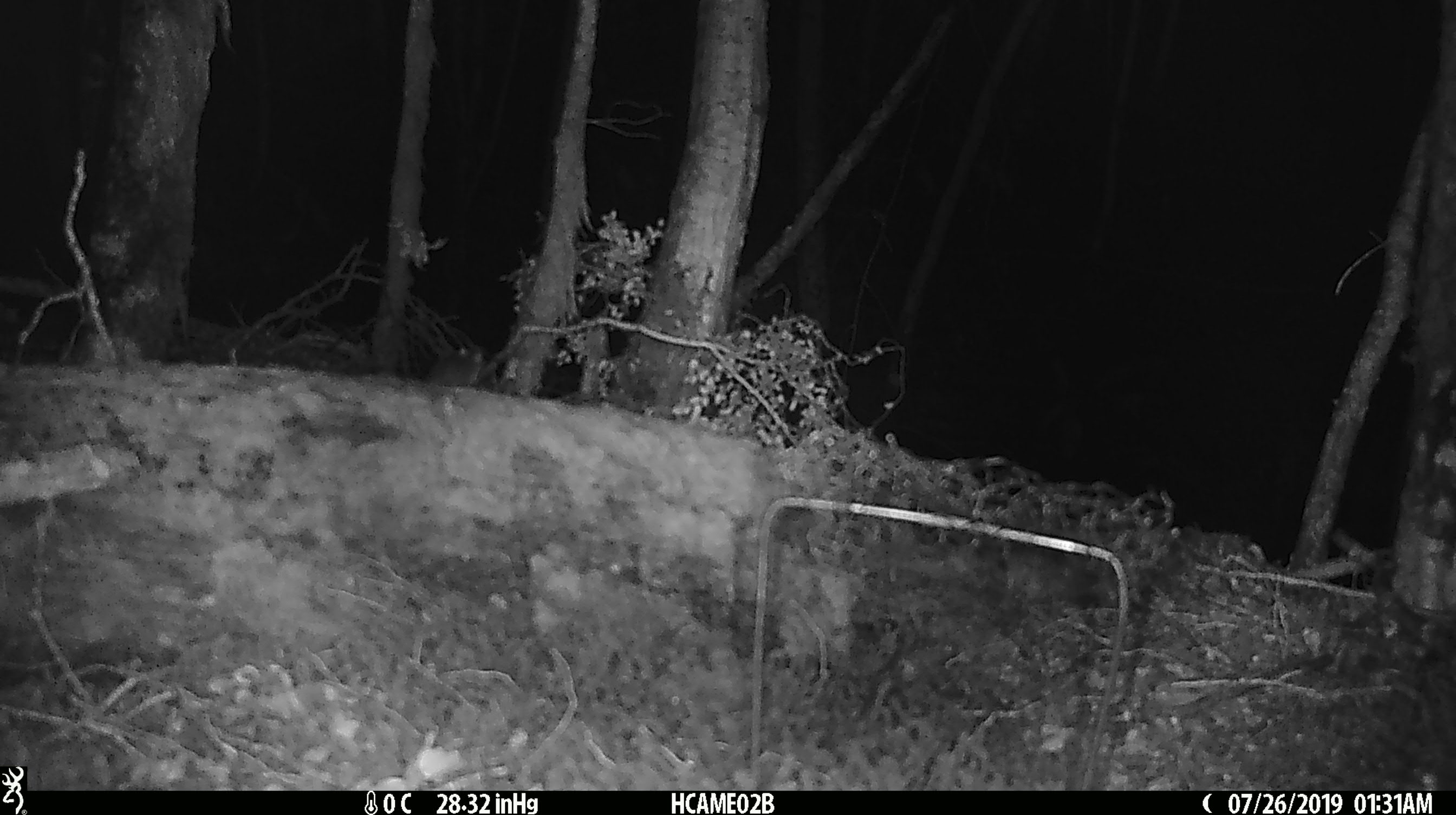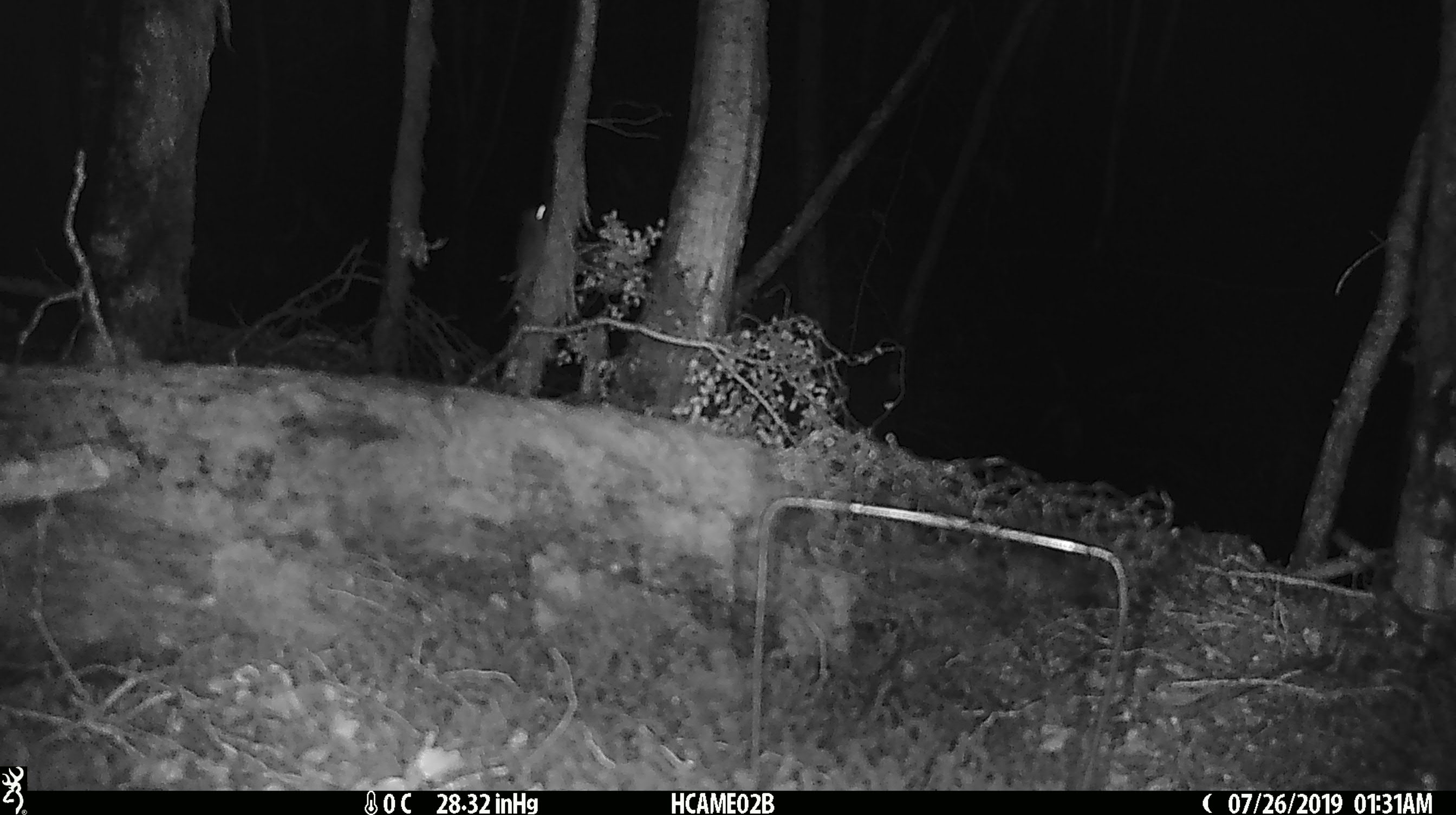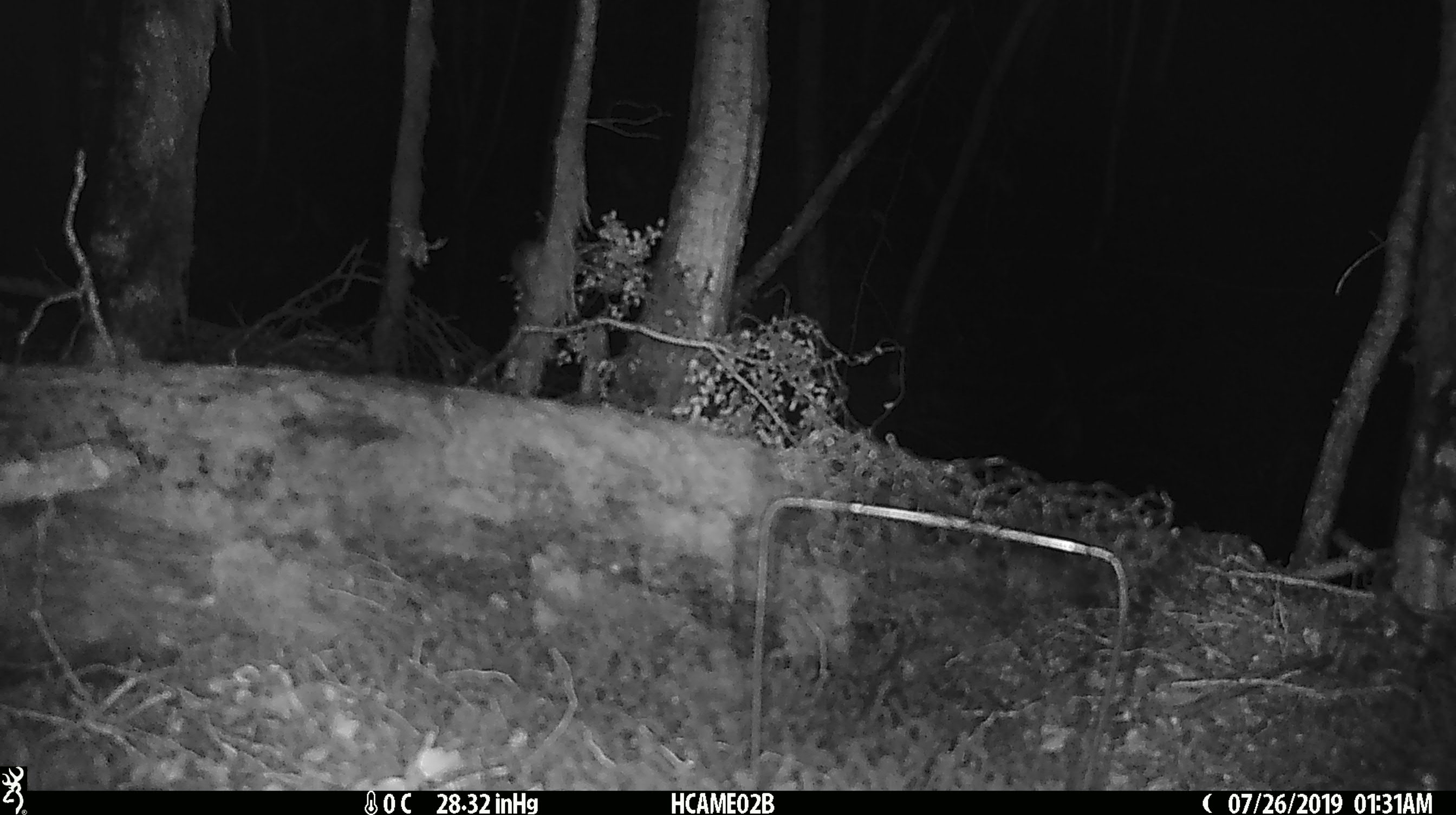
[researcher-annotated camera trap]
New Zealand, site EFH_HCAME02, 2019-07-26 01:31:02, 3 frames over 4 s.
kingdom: Animalia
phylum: Chordata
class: Mammalia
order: Rodentia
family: Muridae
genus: Mus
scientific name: Mus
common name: mouse